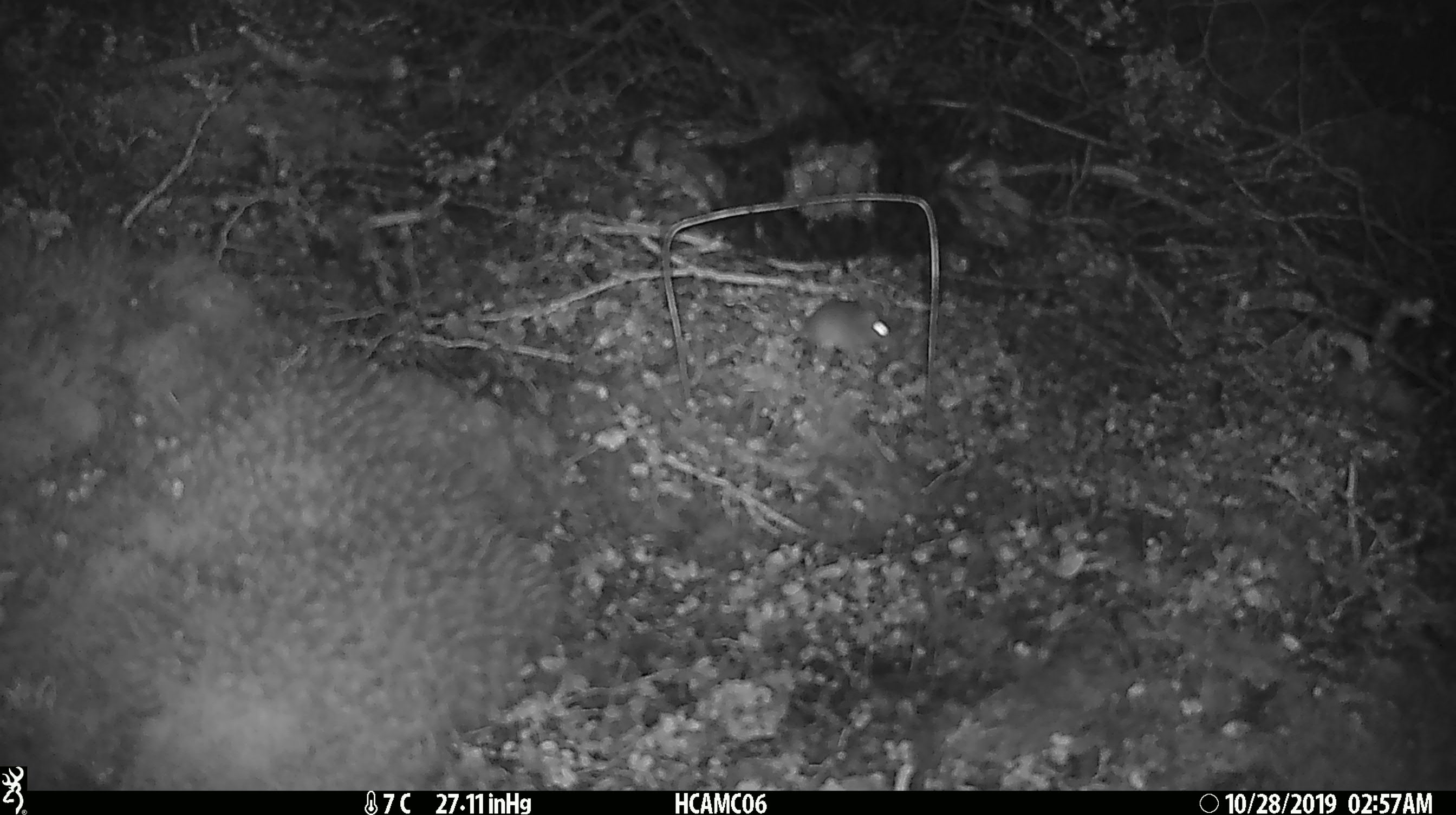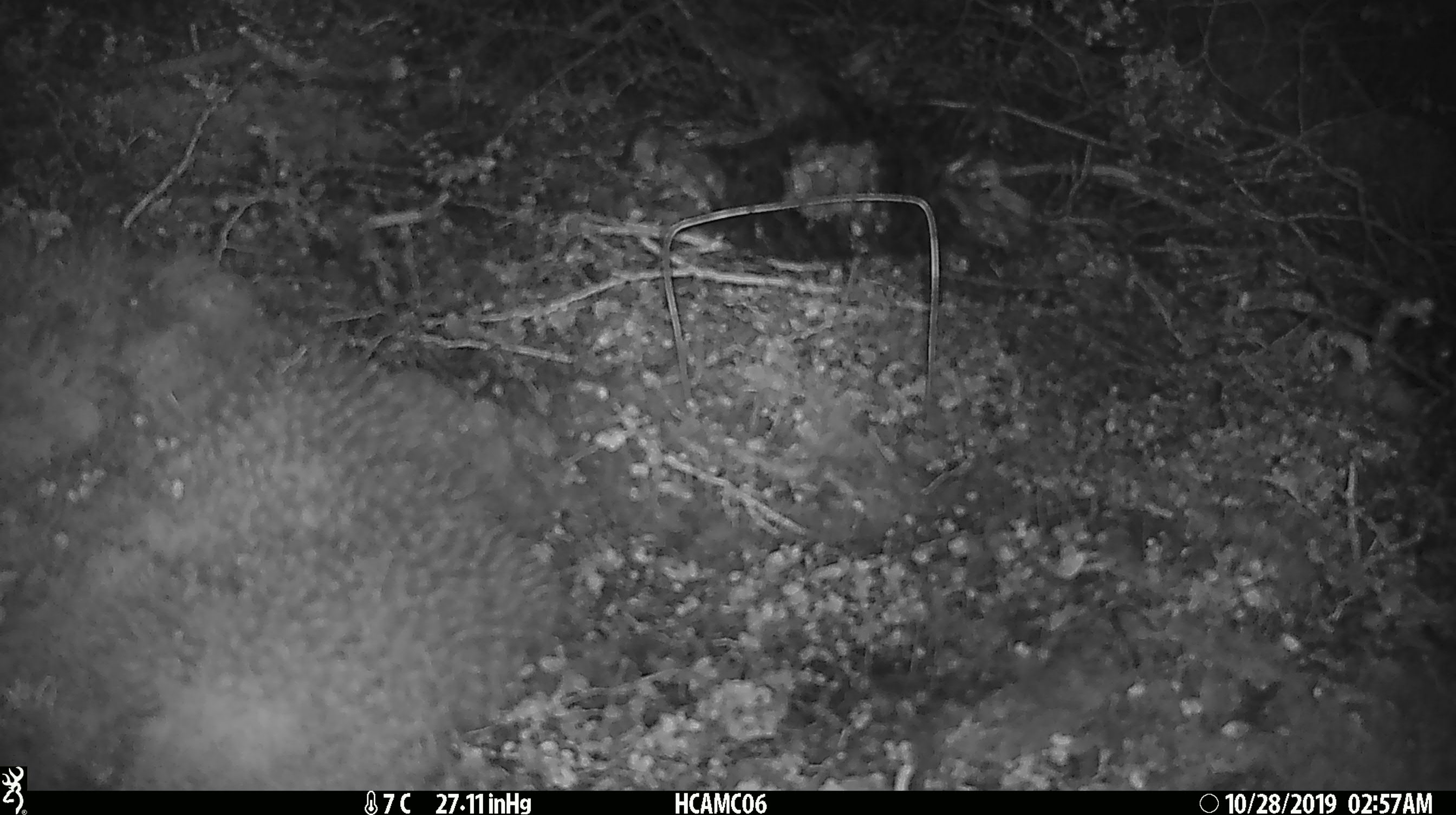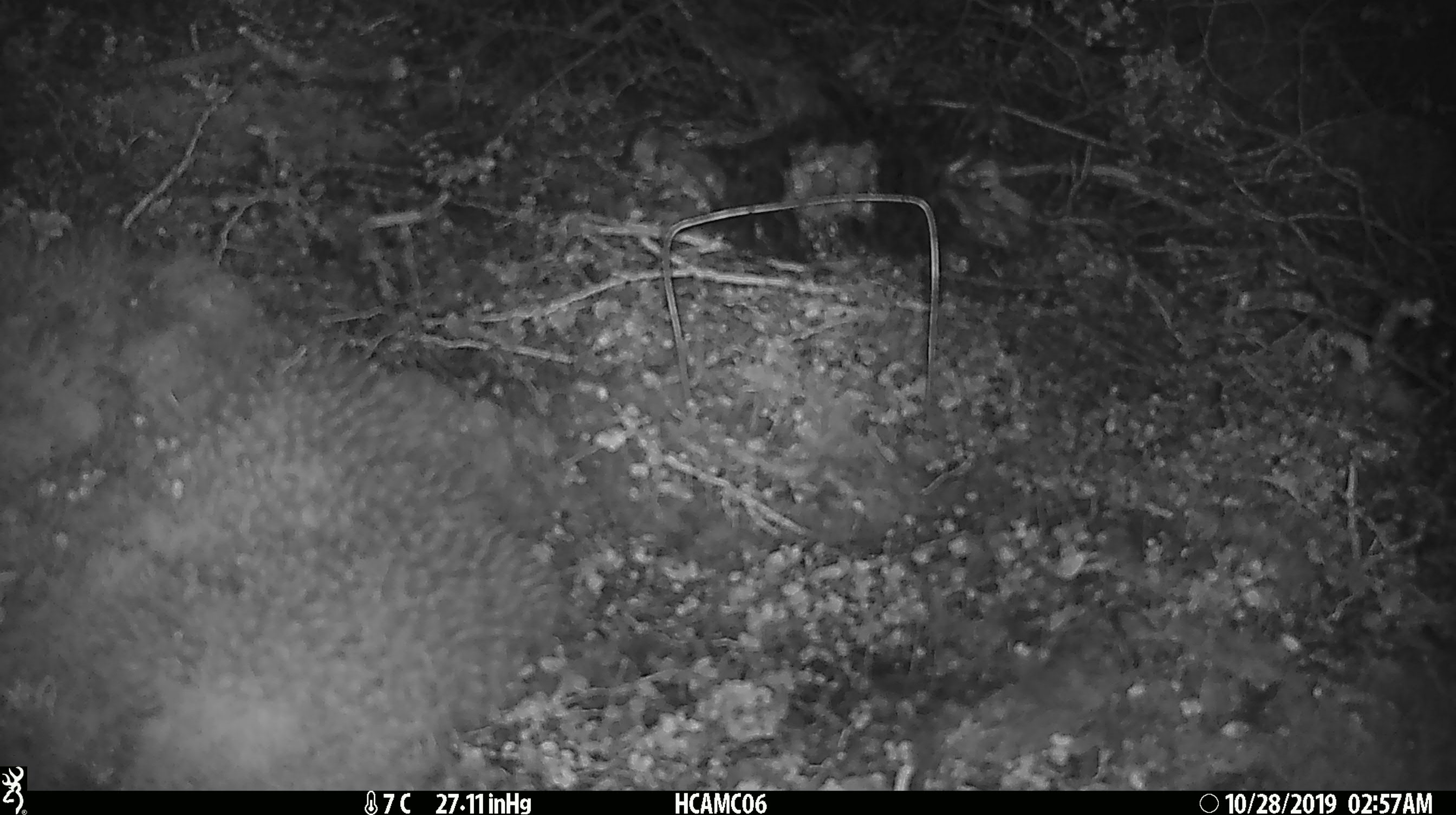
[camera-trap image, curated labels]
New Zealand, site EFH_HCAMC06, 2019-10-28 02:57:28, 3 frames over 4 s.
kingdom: Animalia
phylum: Chordata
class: Mammalia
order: Rodentia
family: Muridae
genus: Mus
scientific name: Mus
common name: mouse